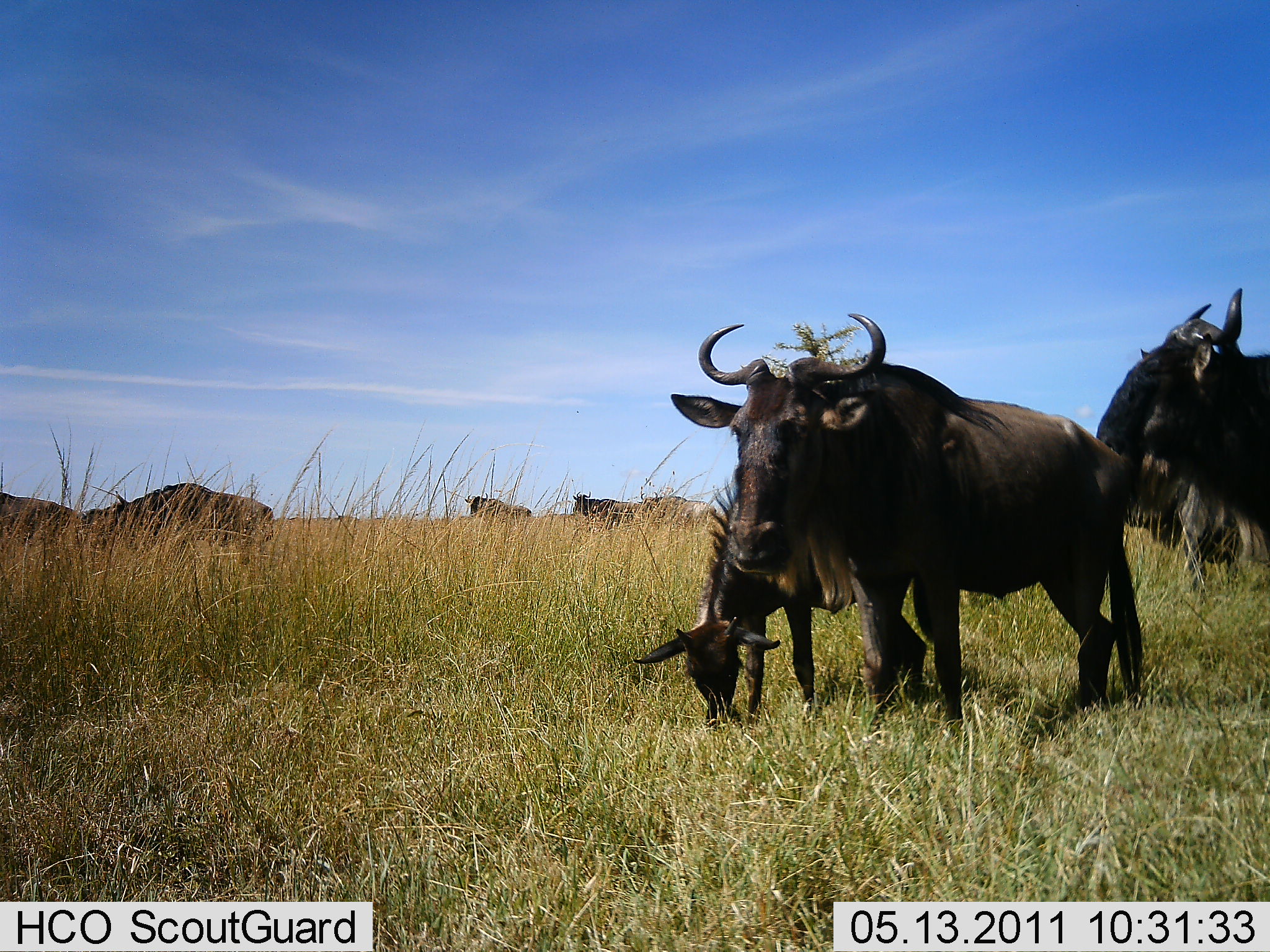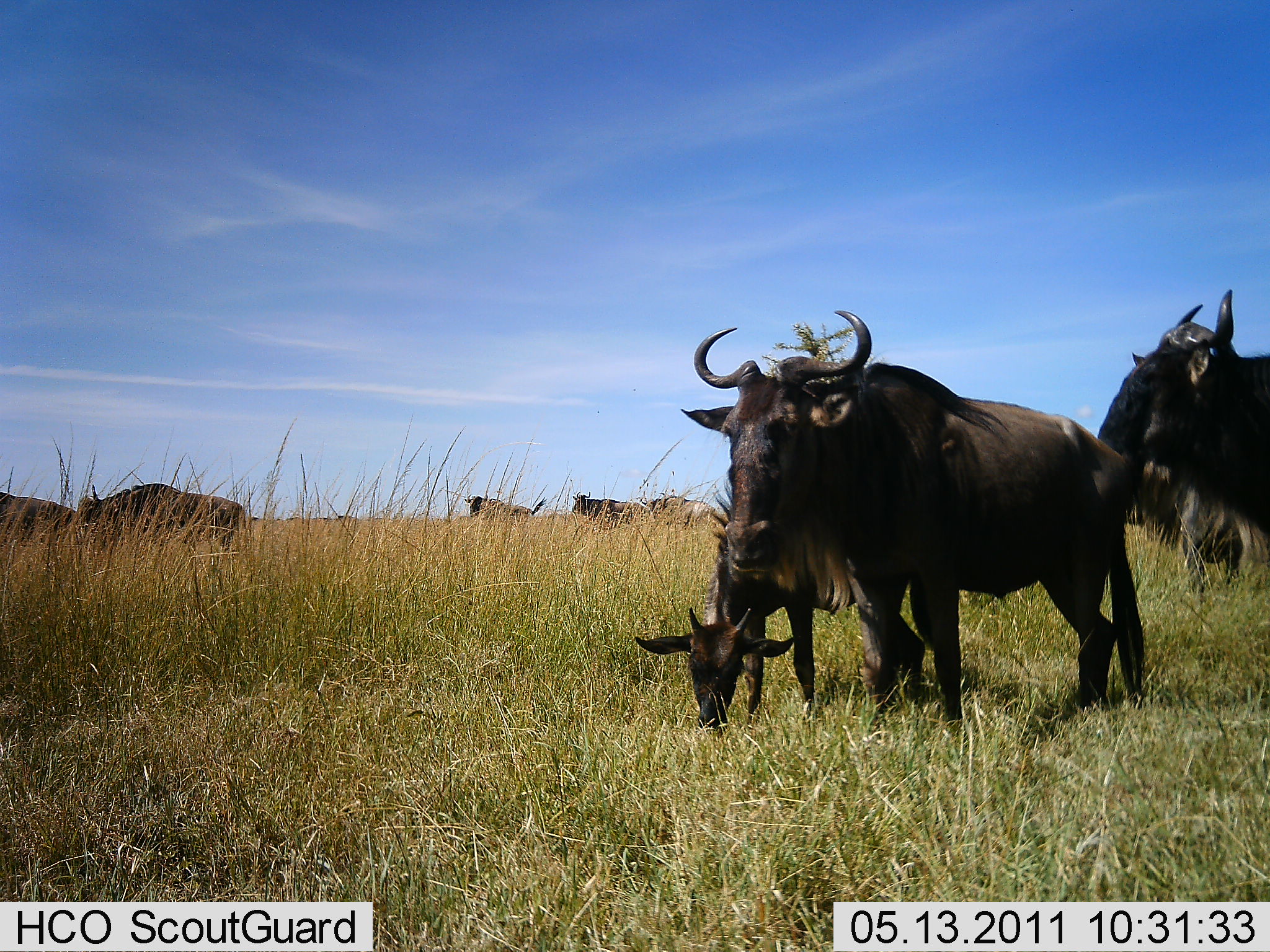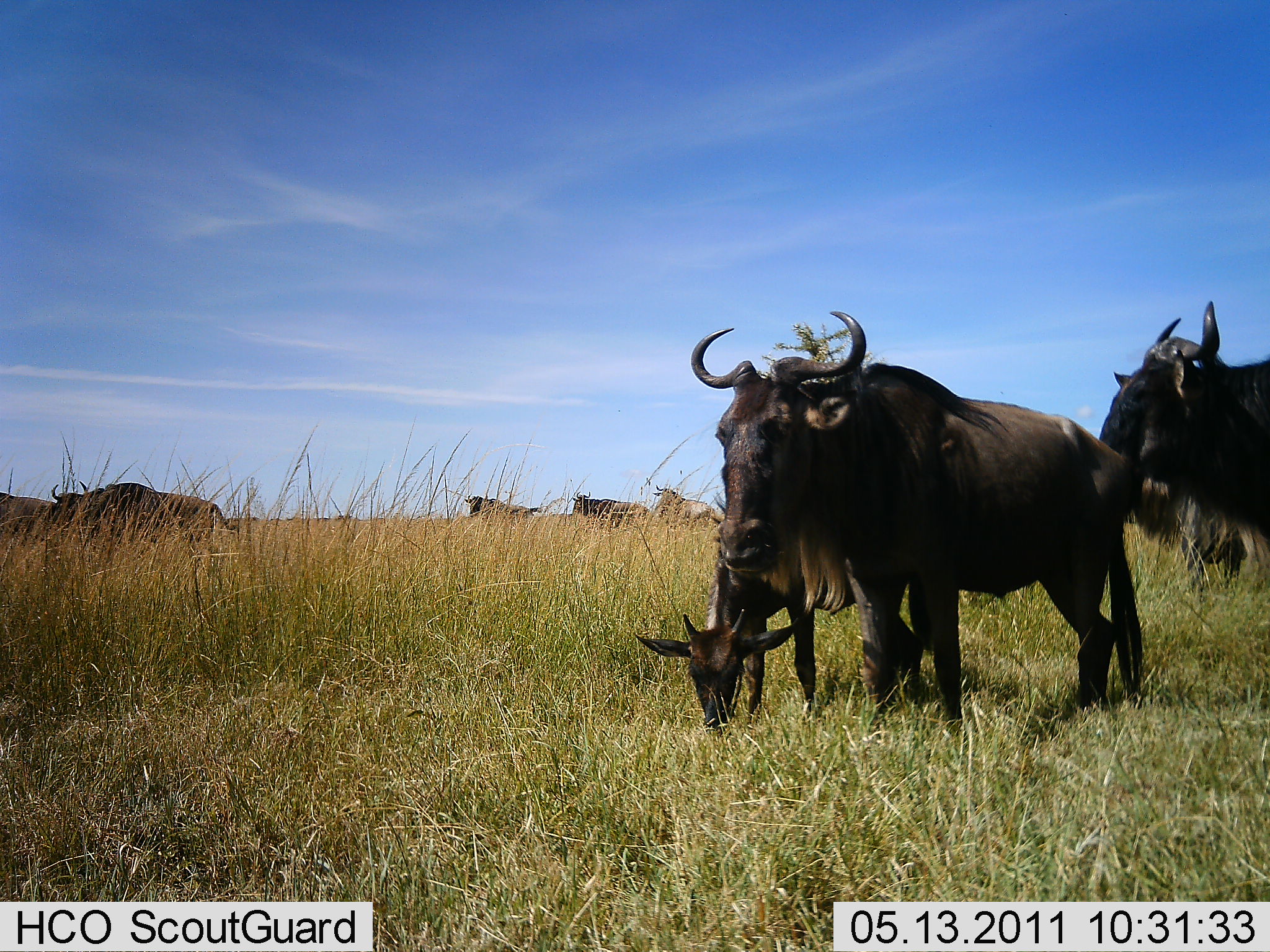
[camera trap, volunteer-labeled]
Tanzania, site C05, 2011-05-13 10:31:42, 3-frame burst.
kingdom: Animalia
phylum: Chordata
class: Mammalia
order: Artiodactyla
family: Bovidae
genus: Connochaetes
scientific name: Connochaetes taurinus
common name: blue wildebeest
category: wildebeest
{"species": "wildebeest (blue wildebeest) (Connochaetes taurinus)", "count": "8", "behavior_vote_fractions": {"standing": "73%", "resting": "0%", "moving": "18%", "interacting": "9%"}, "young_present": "73%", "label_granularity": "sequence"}